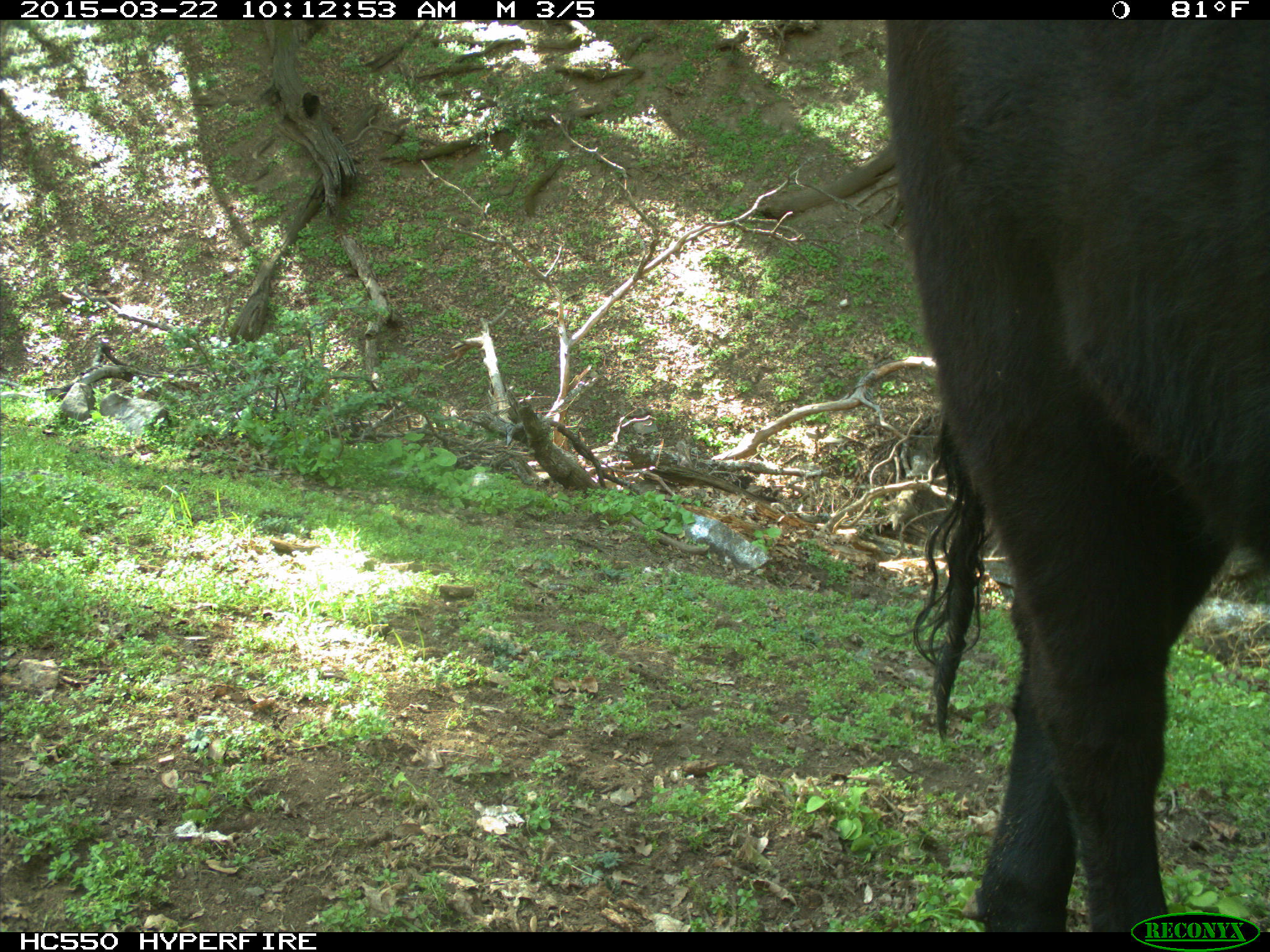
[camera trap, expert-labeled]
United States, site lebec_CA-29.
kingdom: Animalia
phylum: Chordata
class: Mammalia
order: Artiodactyla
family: Bovidae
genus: Bos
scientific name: Bos taurus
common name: domestic cow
Bos taurus (domestic cow).